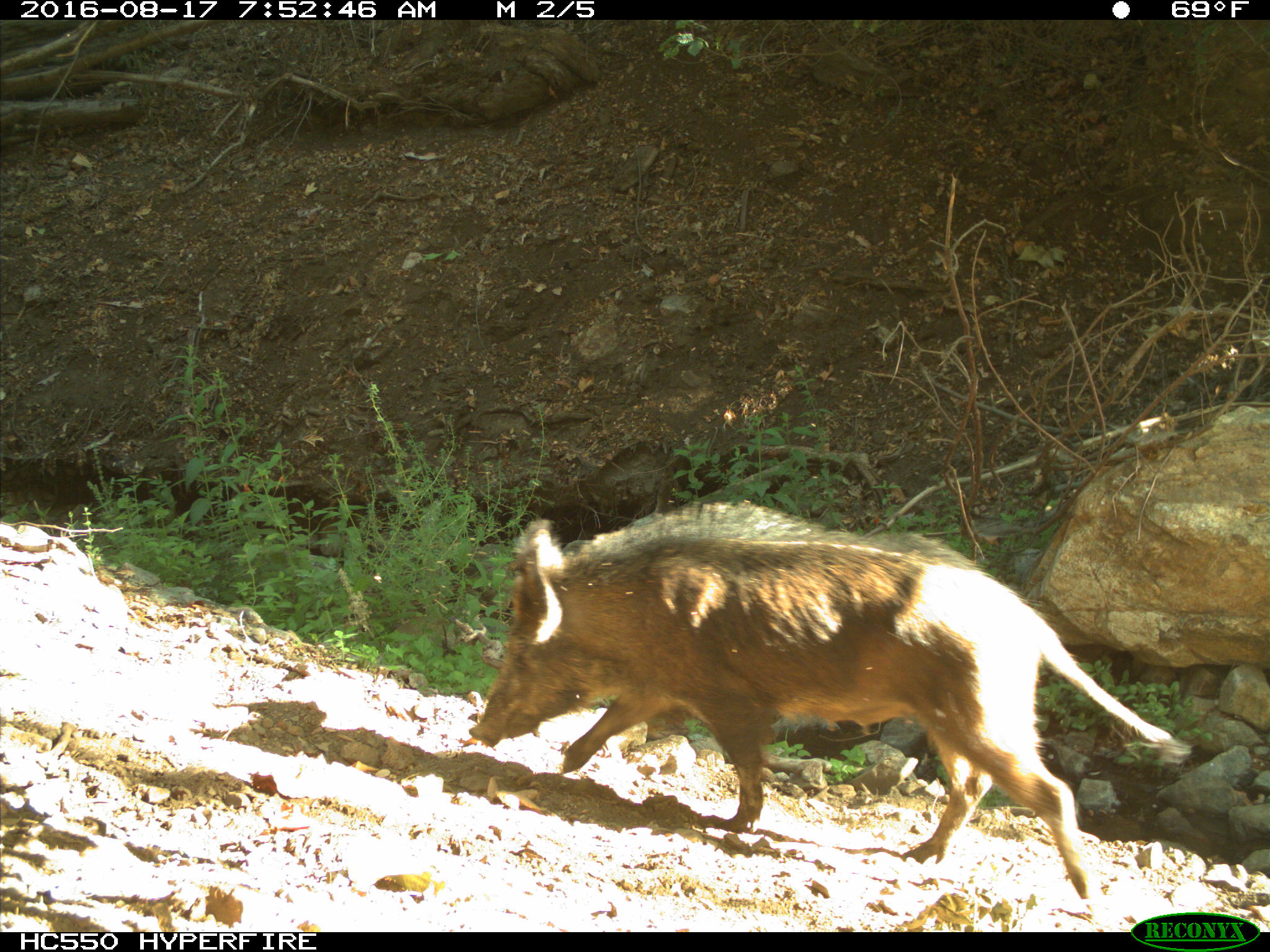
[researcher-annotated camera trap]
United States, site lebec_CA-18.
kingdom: Animalia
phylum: Chordata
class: Mammalia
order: Artiodactyla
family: Suidae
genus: Sus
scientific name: Sus scrofa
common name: wild boar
Sus scrofa (wild boar).